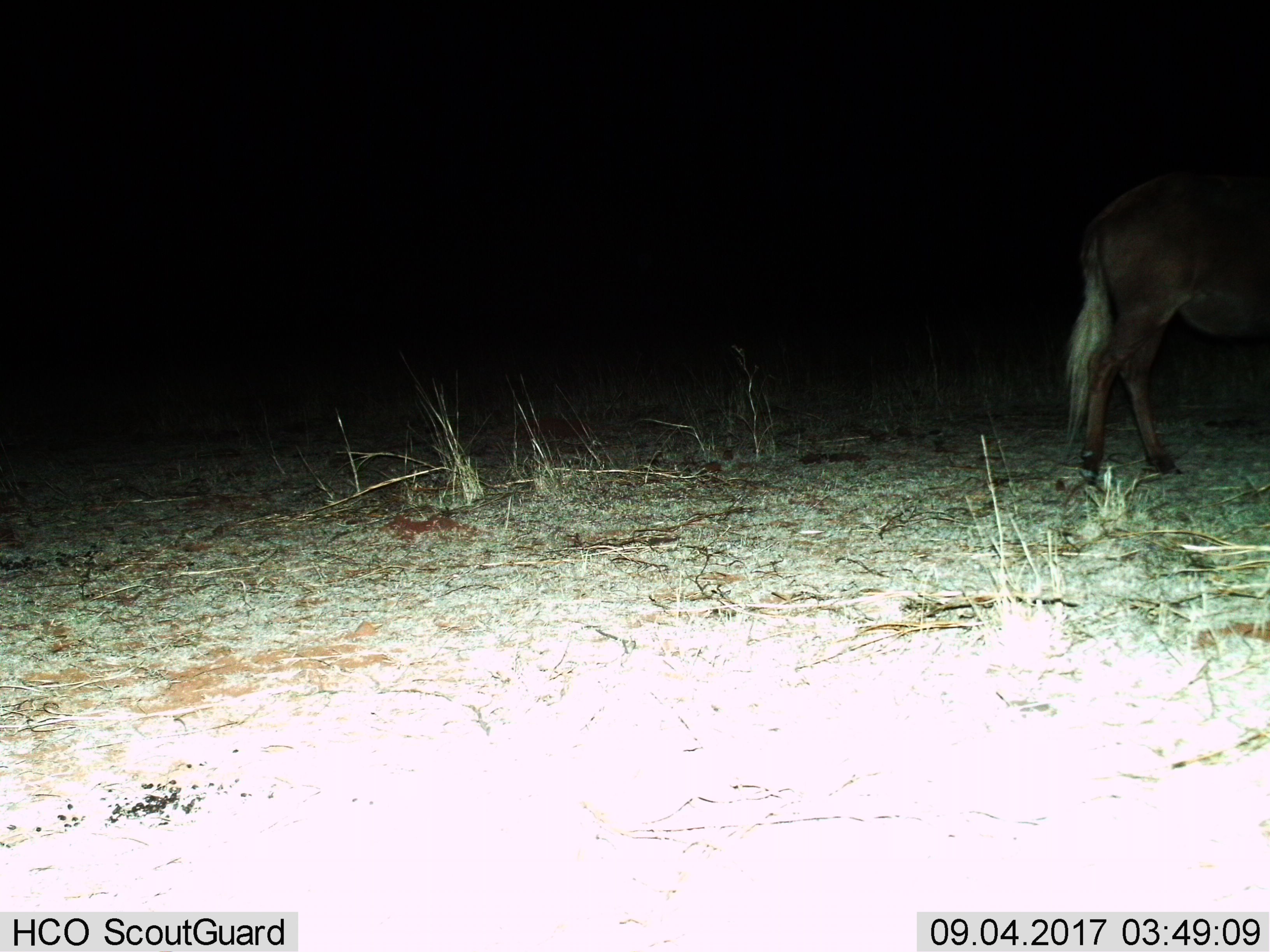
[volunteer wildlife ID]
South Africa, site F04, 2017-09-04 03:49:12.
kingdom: Animalia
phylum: Chordata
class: Mammalia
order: Artiodactyla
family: Bovidae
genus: Connochaetes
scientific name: Connochaetes gnou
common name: black wildebeest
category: wildebeestblack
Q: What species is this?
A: Wildebeestblack (black wildebeest) (Connochaetes gnou).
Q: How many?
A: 1.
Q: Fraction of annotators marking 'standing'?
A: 60%.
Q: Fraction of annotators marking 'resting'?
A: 0%.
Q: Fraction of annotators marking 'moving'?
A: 60%.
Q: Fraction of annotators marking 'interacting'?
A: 0%.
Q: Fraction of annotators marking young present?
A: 0%.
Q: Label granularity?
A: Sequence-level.